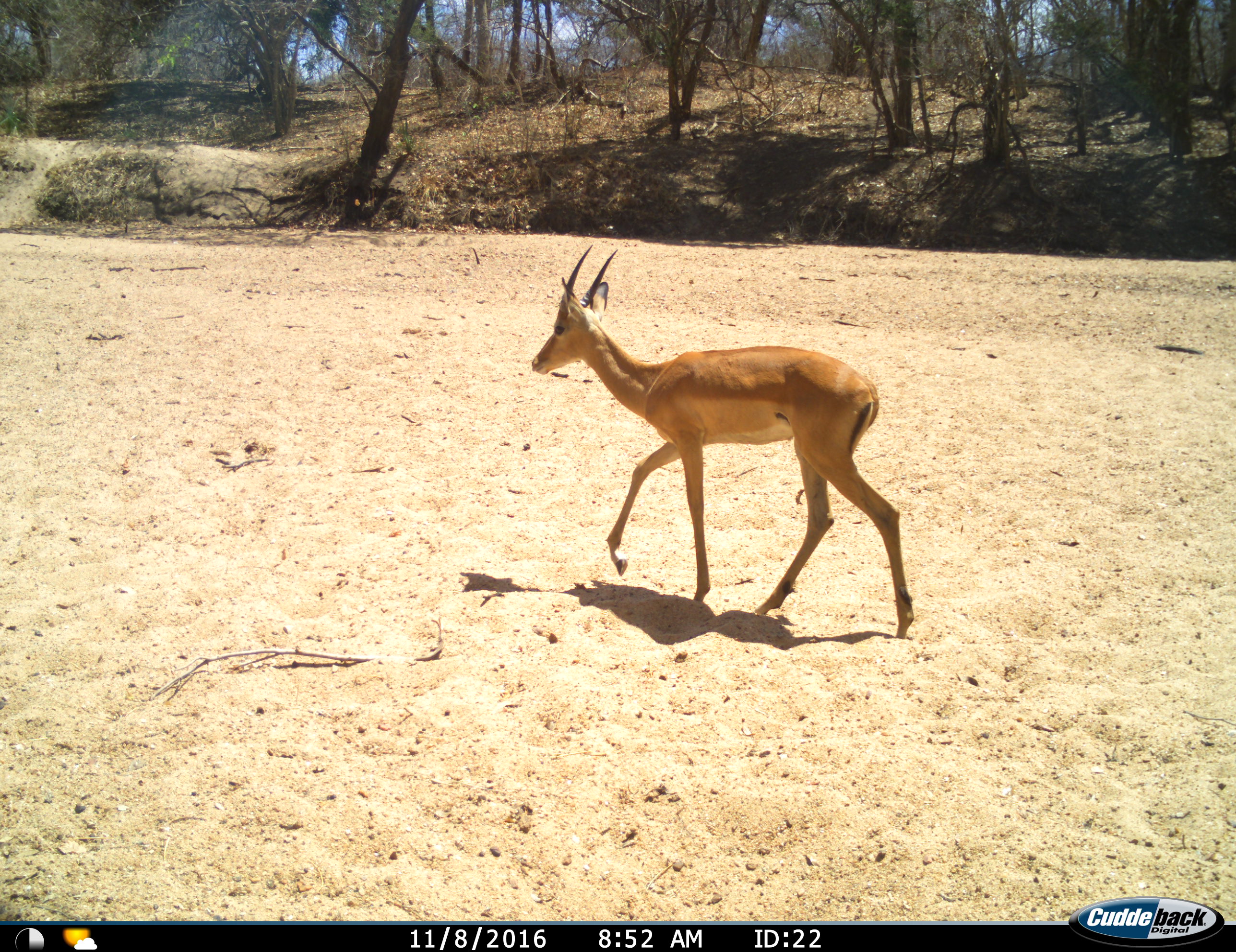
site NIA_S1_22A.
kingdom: Animalia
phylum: Chordata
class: Mammalia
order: Artiodactyla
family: Bovidae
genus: Aepyceros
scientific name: Aepyceros melampus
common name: impala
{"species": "impala (Aepyceros melampus)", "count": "1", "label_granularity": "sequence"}